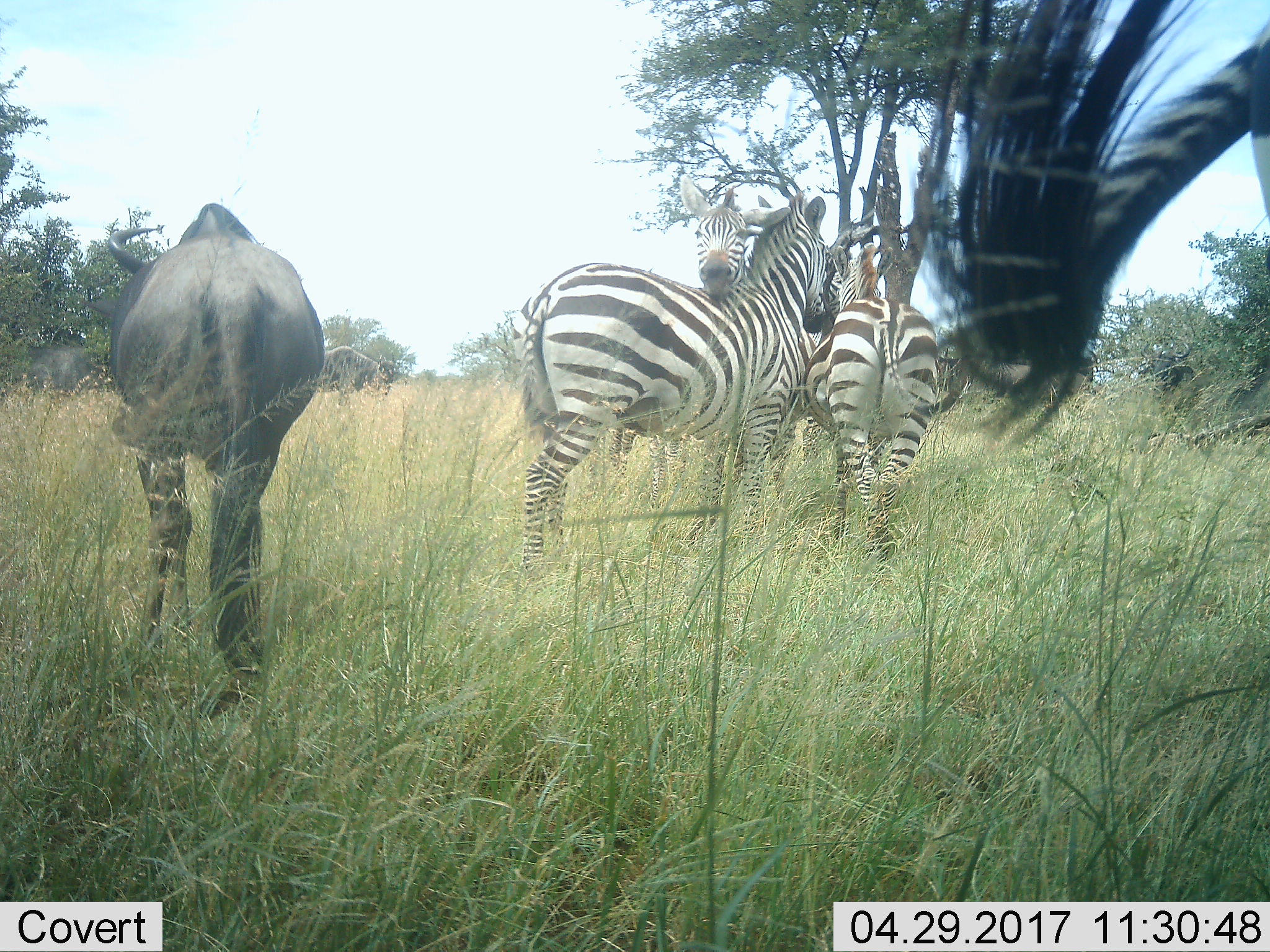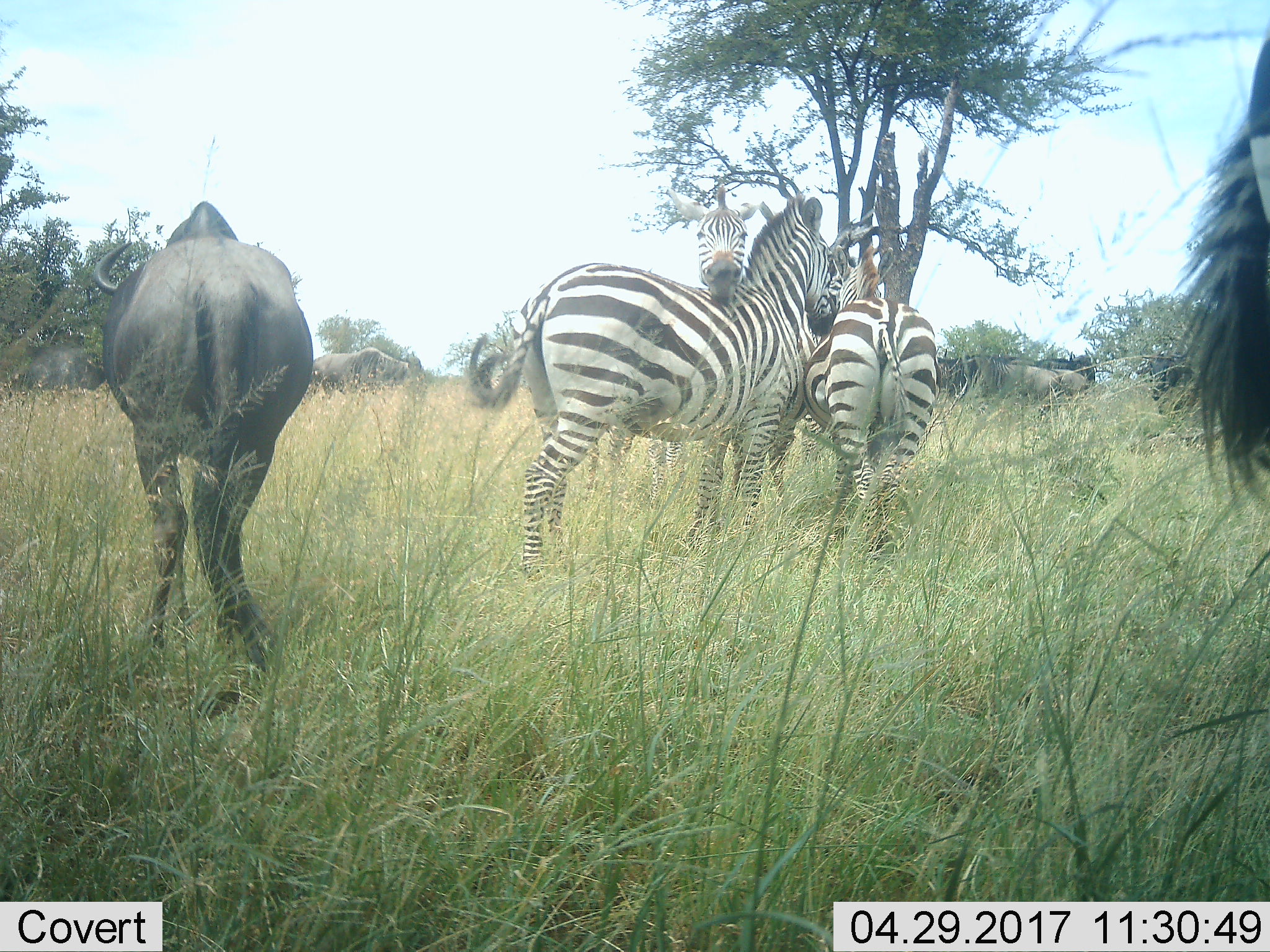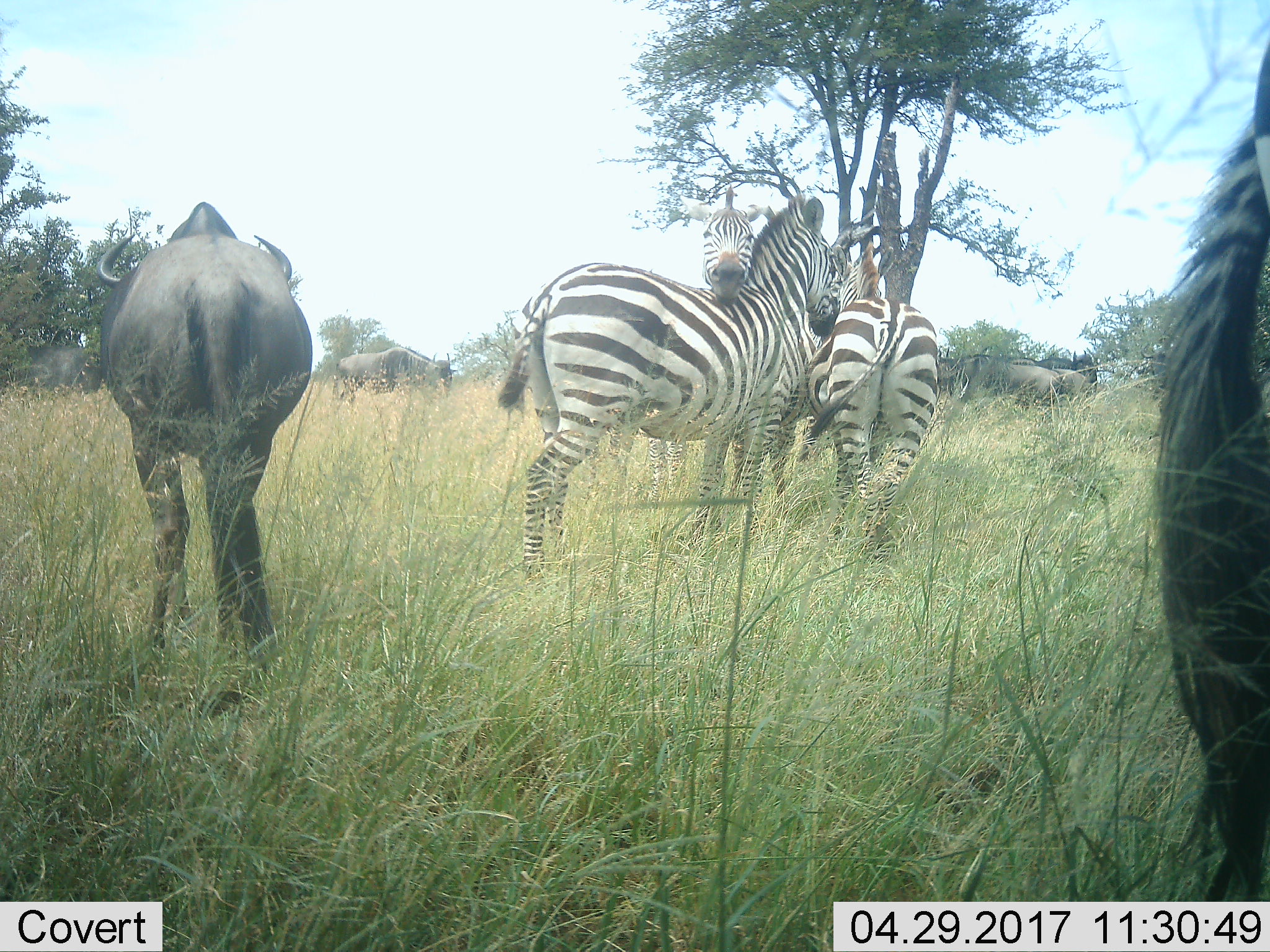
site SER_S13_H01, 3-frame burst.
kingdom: Animalia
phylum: Chordata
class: Mammalia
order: Artiodactyla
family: Bovidae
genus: Connochaetes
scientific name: Connochaetes taurinus taurinus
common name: blue wildebeest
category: wildebeestblue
Wildebeestblue (blue wildebeest) (Connochaetes taurinus taurinus), count 5. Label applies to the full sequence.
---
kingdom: Animalia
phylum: Chordata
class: Mammalia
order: Perissodactyla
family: Equidae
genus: Equus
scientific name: Equus quagga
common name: plains zebra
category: zebraplains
Zebraplains (plains zebra) (Equus quagga), count 4. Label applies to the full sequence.